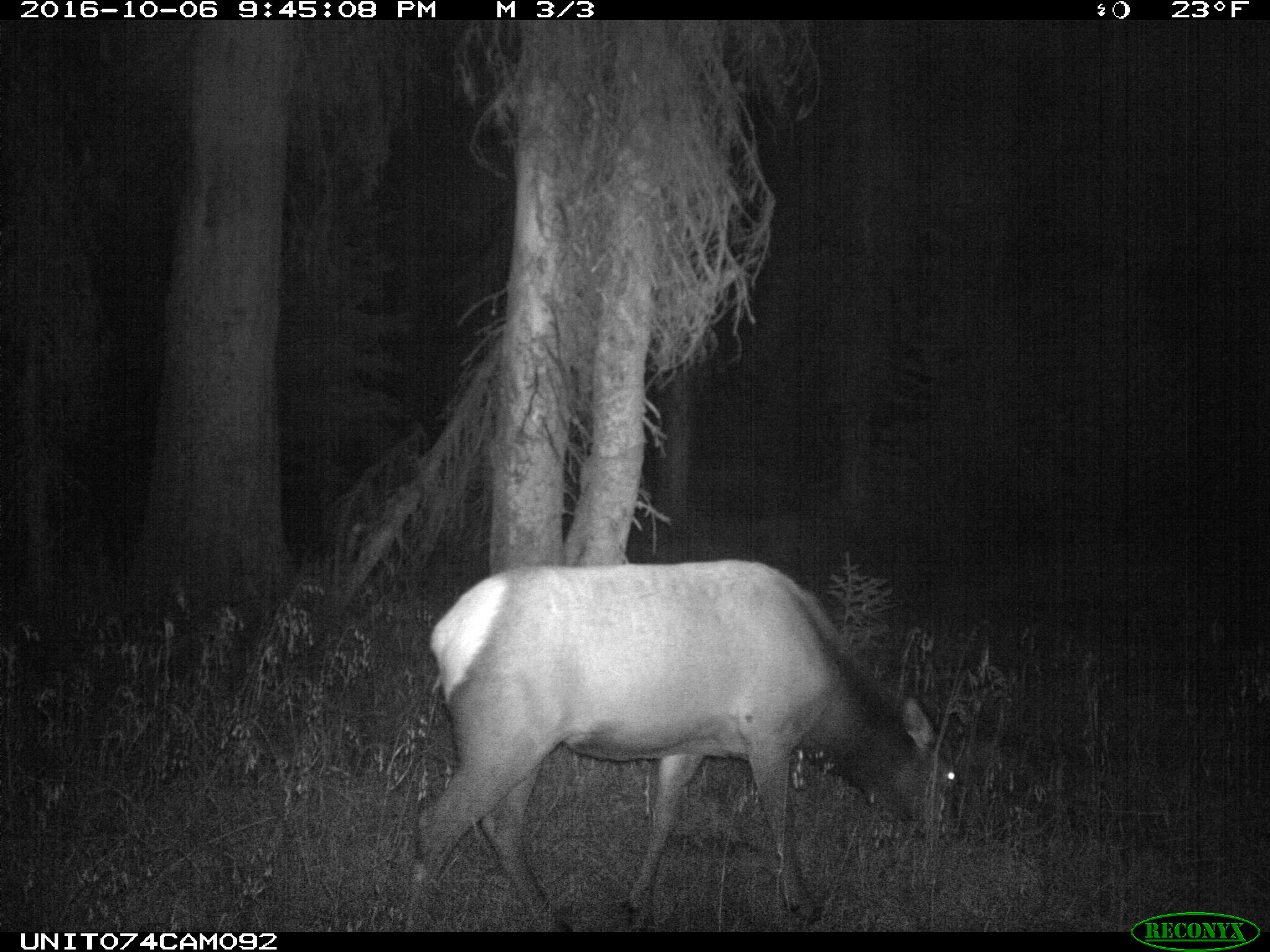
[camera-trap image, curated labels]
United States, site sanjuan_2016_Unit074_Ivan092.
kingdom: Animalia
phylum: Chordata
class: Mammalia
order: Artiodactyla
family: Cervidae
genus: Cervus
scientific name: Cervus elaphus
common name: red deer